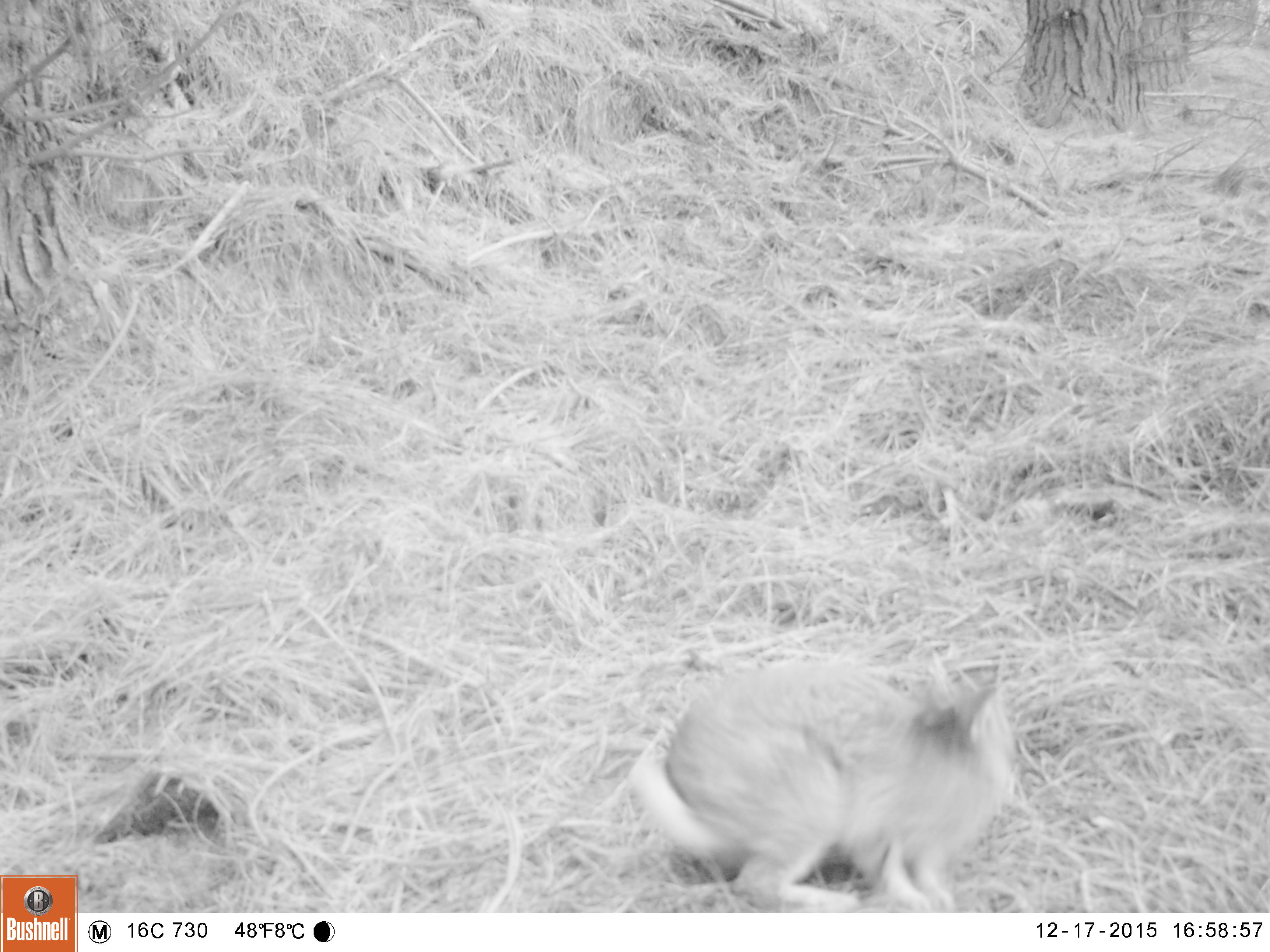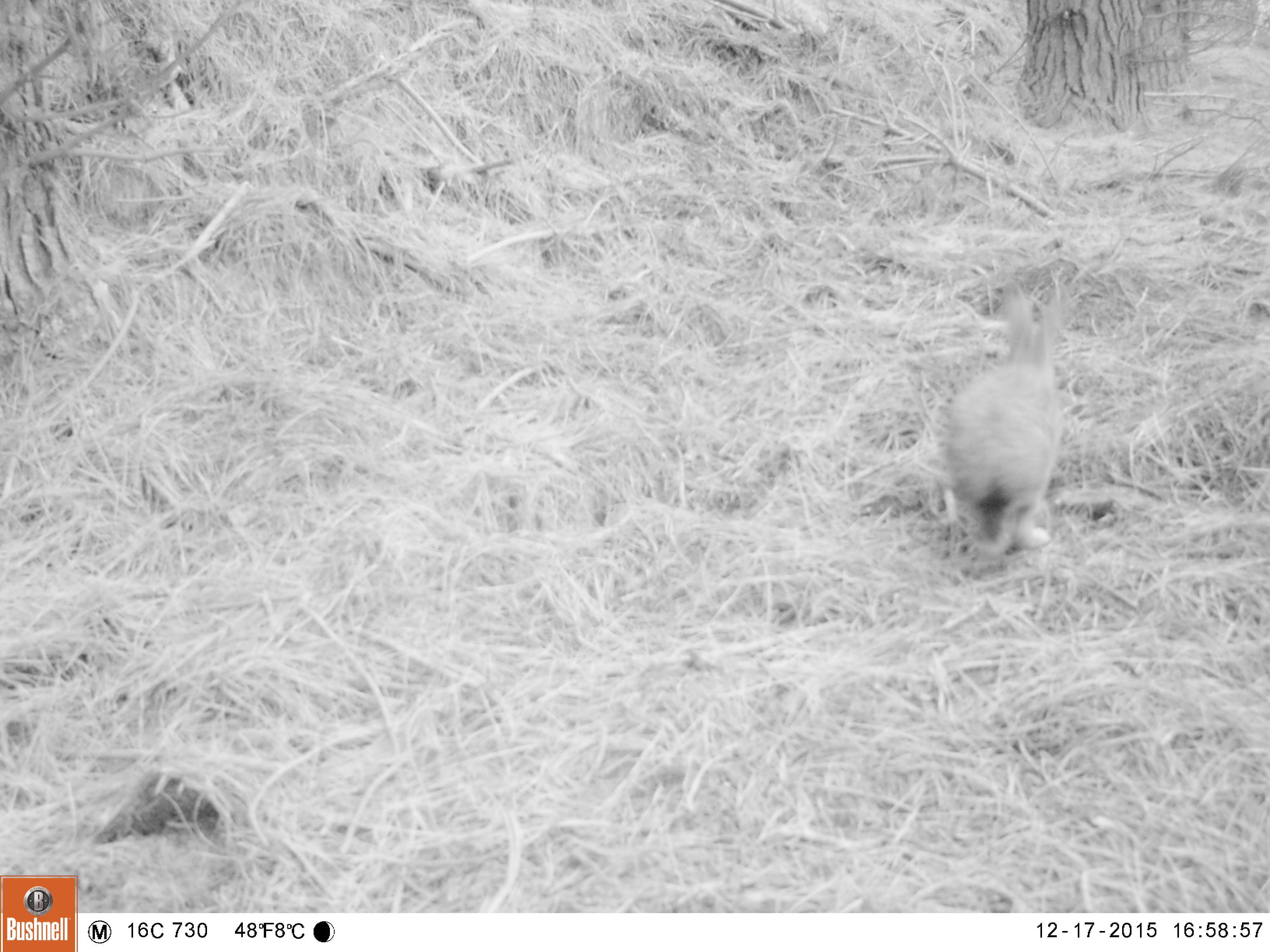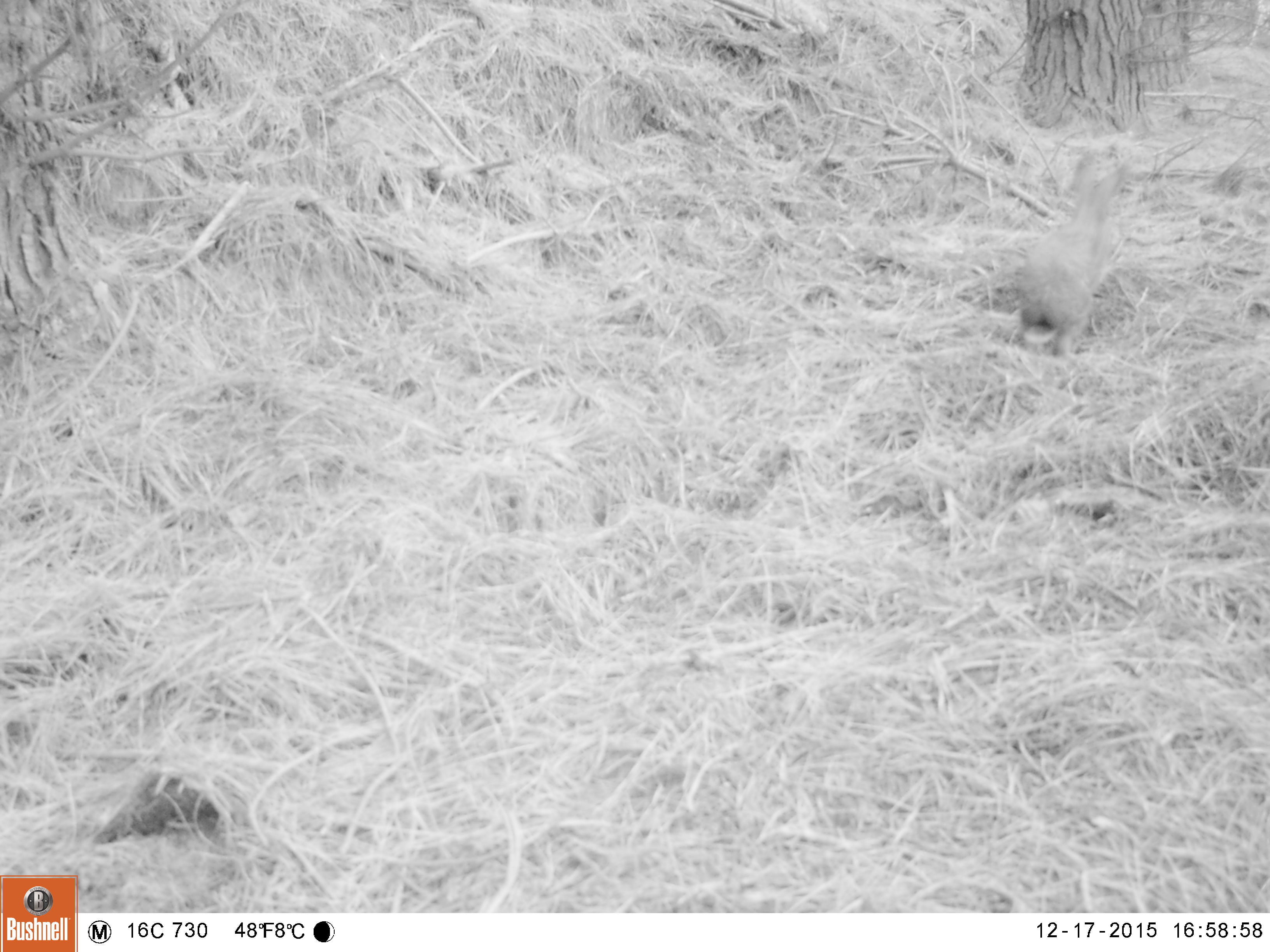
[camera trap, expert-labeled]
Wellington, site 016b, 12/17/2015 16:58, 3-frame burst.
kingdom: Animalia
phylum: Chordata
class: Mammalia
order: Lagomorpha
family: Leporidae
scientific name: Leporidae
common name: rabbit